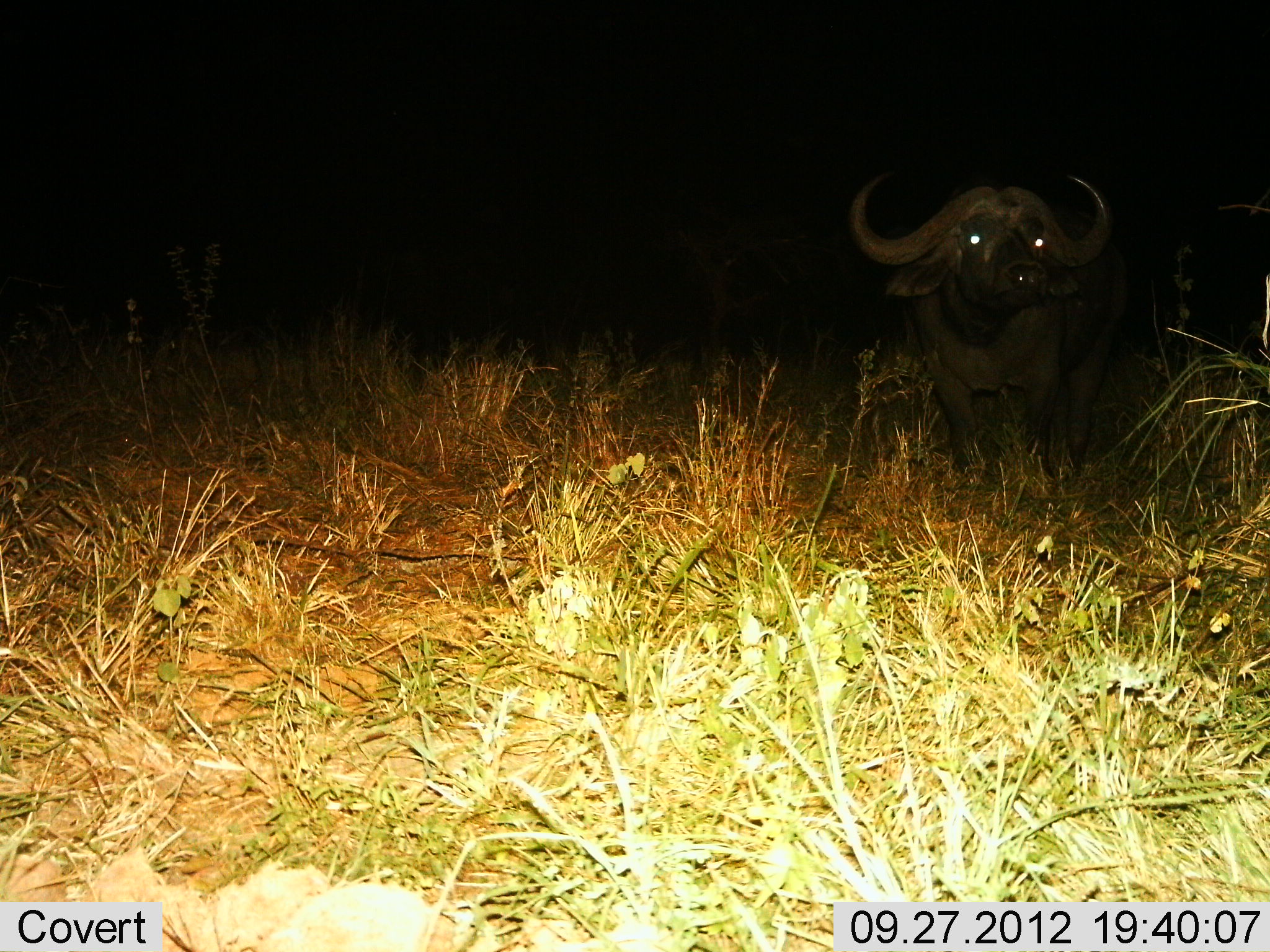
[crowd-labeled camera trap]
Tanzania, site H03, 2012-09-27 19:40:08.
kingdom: Animalia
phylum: Chordata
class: Mammalia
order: Artiodactyla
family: Bovidae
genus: Syncerus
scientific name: Syncerus caffer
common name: cape buffalo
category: buffalo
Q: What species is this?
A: Buffalo (cape buffalo) (Syncerus caffer).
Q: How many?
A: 1.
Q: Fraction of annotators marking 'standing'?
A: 80%.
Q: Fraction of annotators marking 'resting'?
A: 20%.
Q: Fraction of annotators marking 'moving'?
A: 0%.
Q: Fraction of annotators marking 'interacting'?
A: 0%.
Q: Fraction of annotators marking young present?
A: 0%.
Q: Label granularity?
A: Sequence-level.